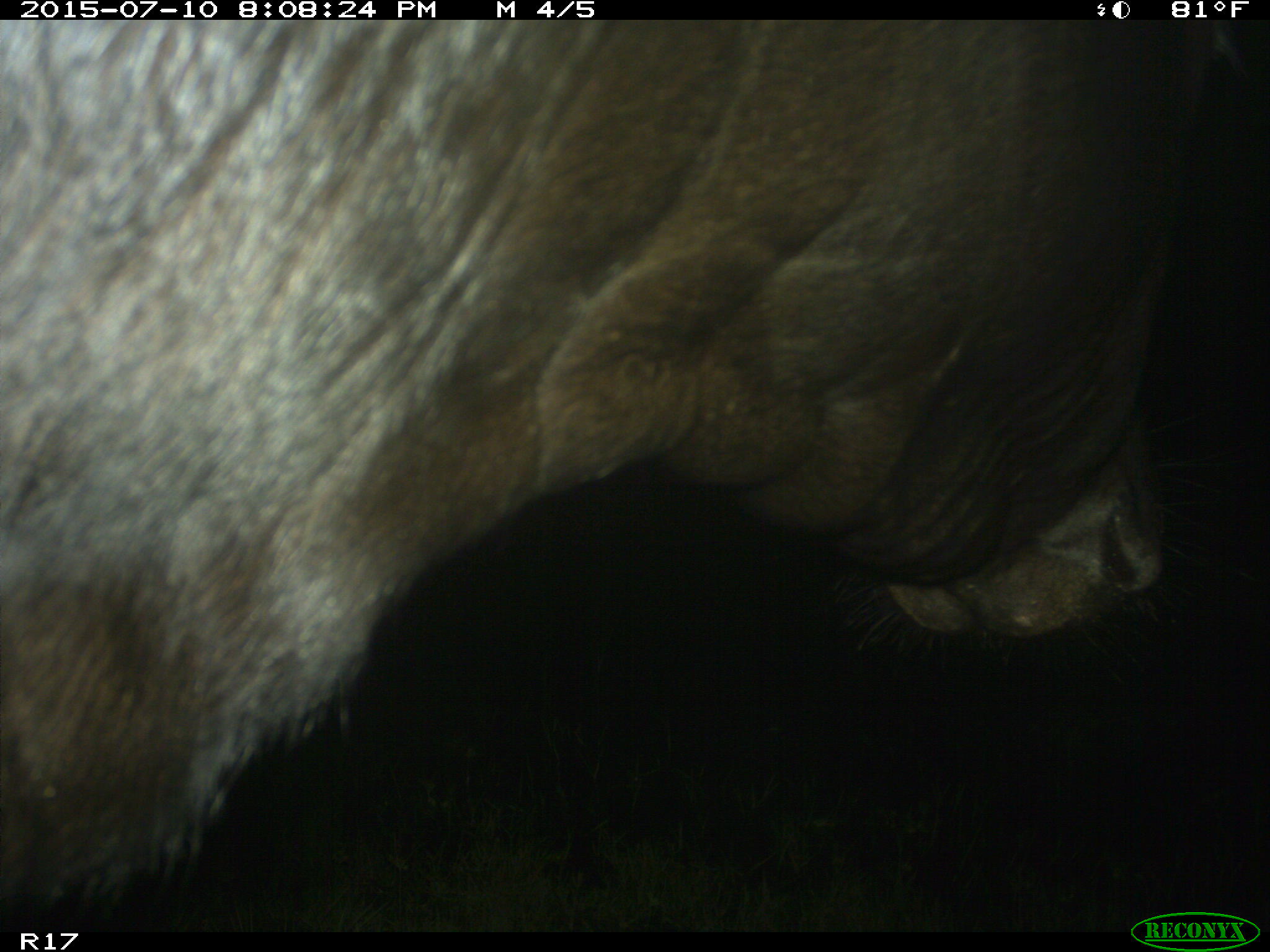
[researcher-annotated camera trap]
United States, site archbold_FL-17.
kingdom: Animalia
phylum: Chordata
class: Mammalia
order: Artiodactyla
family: Bovidae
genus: Bos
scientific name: Bos taurus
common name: domestic cow